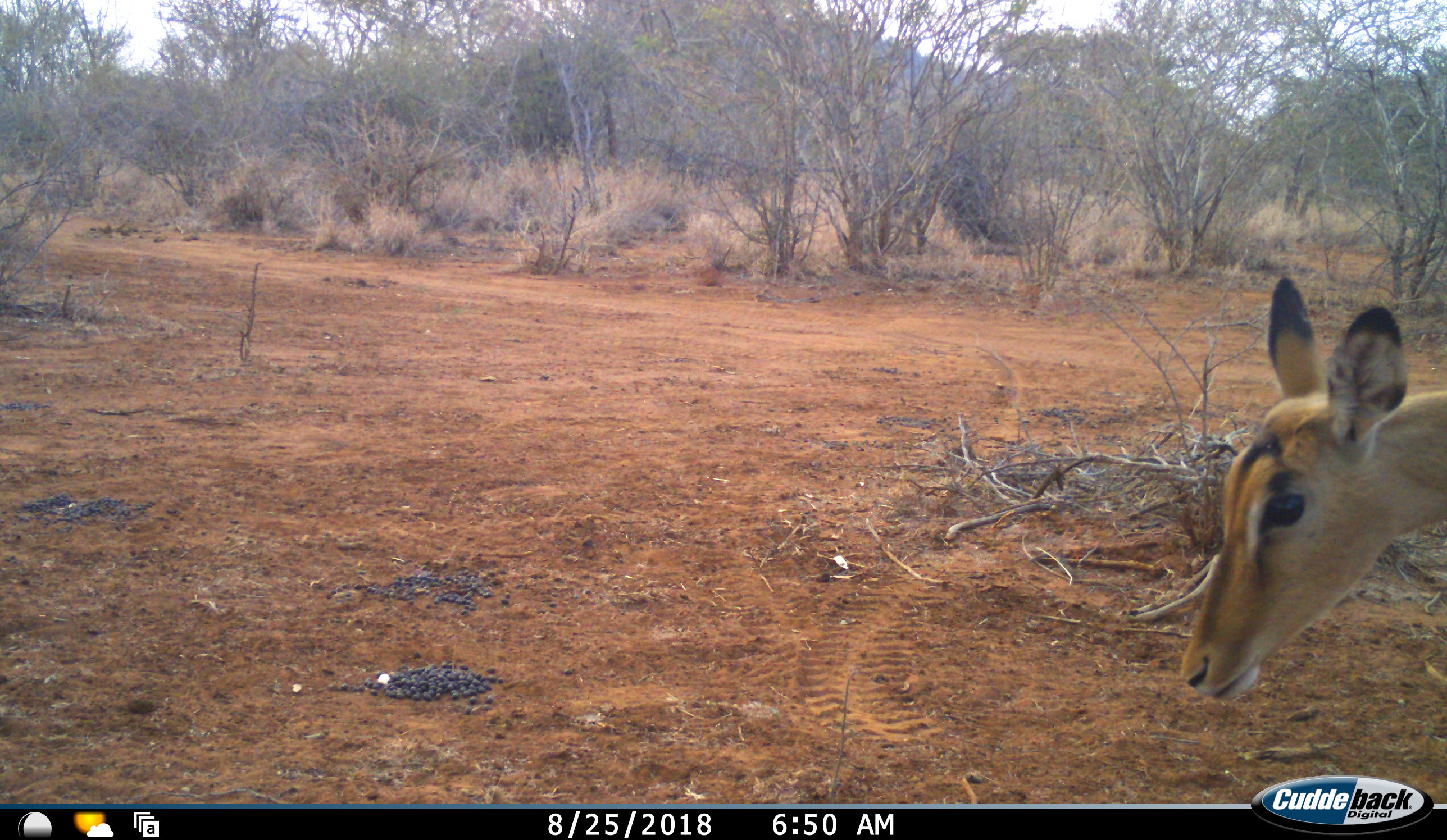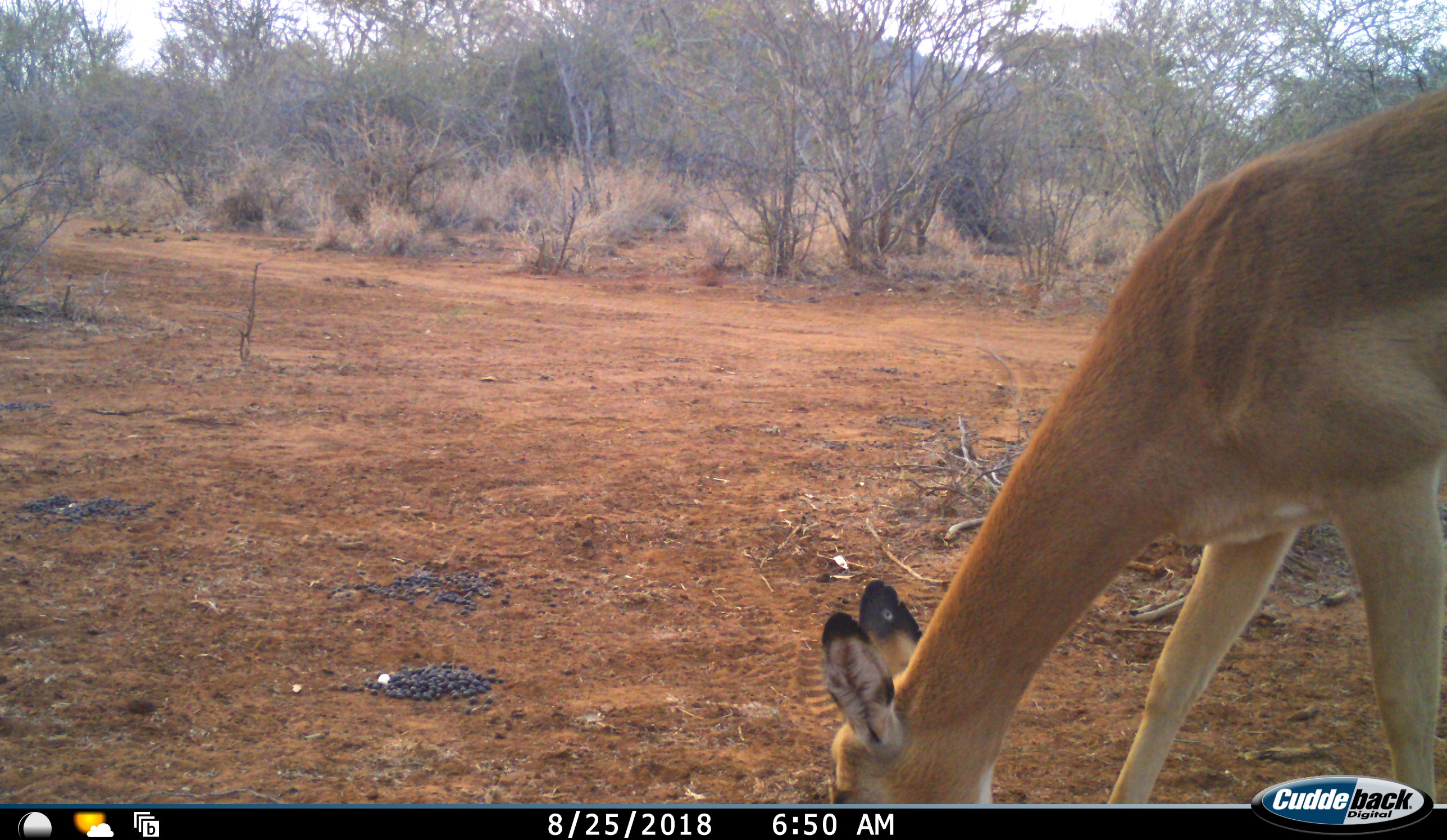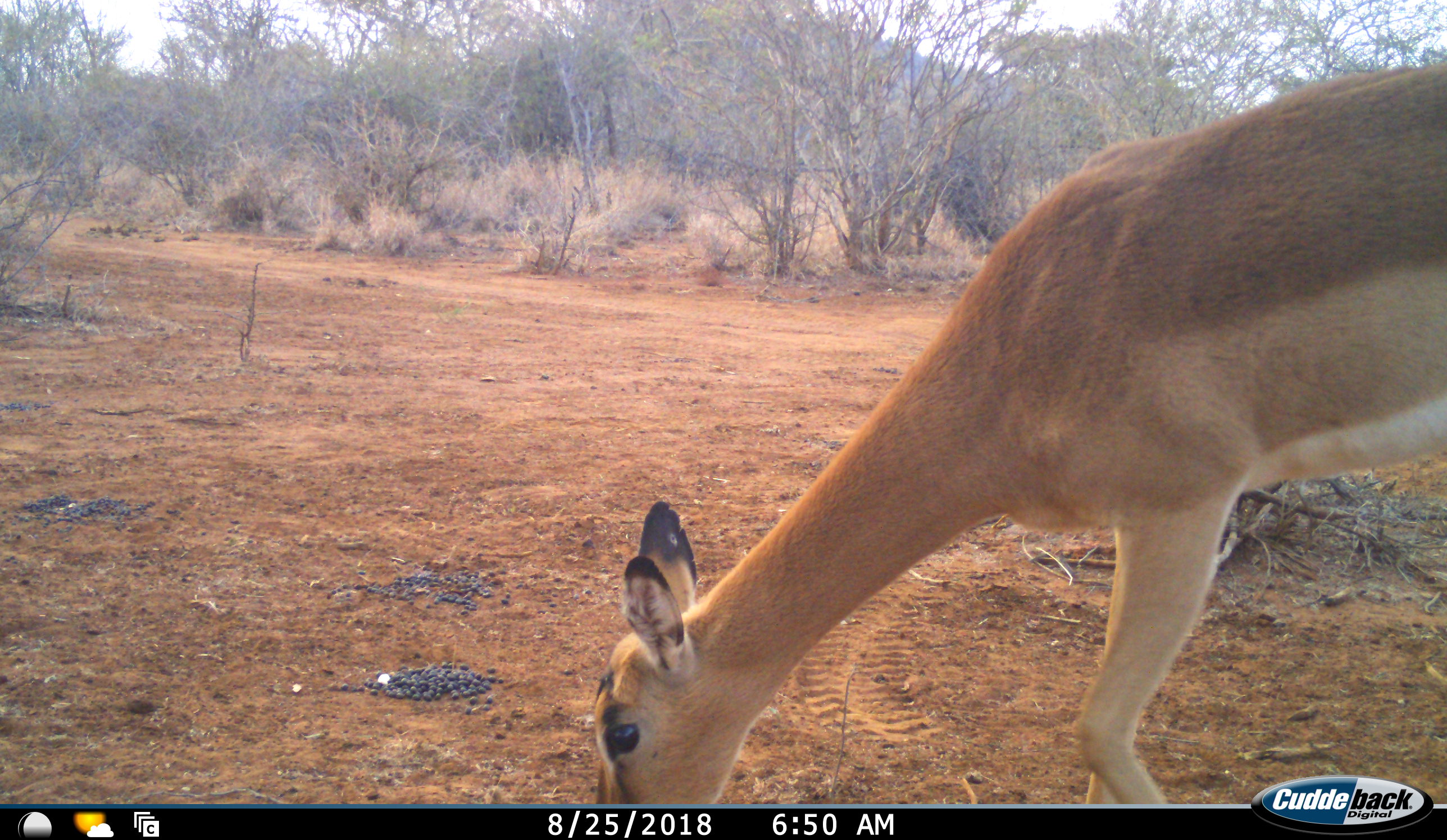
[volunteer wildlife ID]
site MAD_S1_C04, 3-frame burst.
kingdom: Animalia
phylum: Chordata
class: Mammalia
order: Artiodactyla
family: Bovidae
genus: Aepyceros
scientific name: Aepyceros melampus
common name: impala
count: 1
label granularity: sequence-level